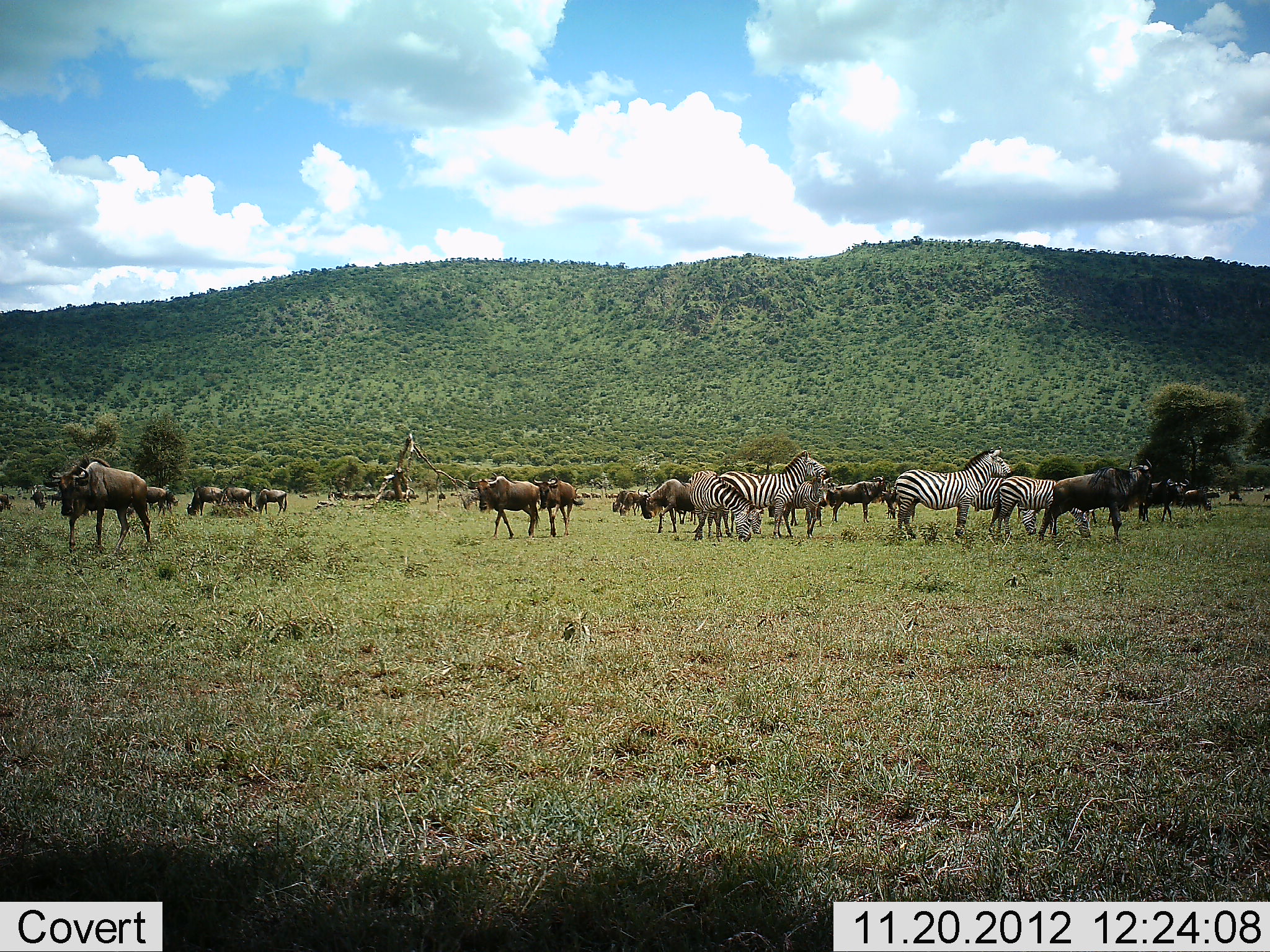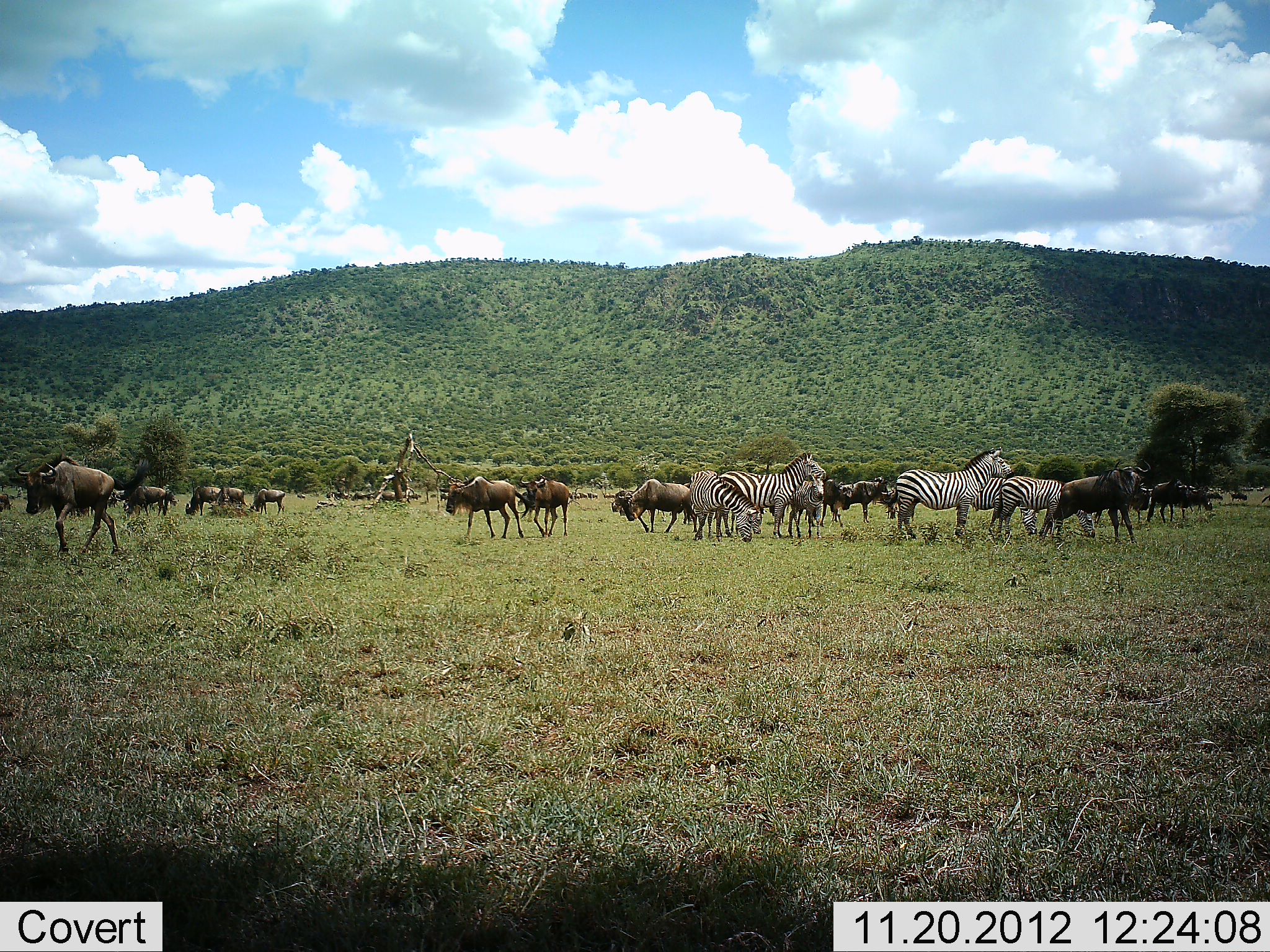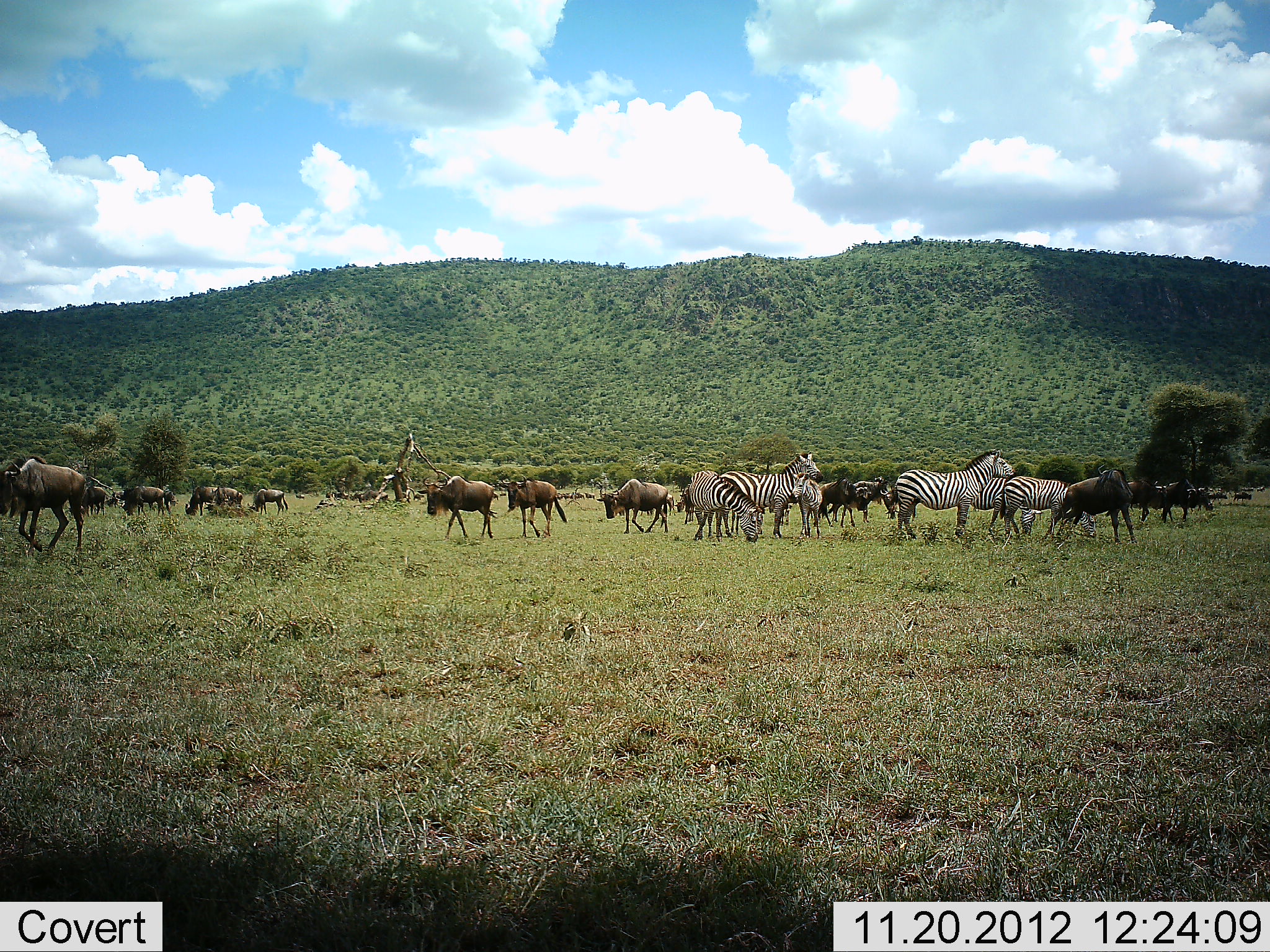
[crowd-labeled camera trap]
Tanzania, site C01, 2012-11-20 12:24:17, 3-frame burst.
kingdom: Animalia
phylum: Chordata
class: Mammalia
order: Artiodactyla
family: Bovidae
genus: Connochaetes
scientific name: Connochaetes taurinus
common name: blue wildebeest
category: wildebeest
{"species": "wildebeest (blue wildebeest) (Connochaetes taurinus)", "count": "11-50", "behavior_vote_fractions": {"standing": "54%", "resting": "4%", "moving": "71%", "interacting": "7%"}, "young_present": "4%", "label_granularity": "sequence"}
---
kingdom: Animalia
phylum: Chordata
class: Mammalia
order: Perissodactyla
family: Equidae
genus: Equus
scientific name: Equus quagga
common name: plains zebra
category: zebra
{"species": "zebra (plains zebra) (Equus quagga)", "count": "6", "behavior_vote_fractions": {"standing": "96%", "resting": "0%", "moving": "13%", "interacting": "0%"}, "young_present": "0%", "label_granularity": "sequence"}